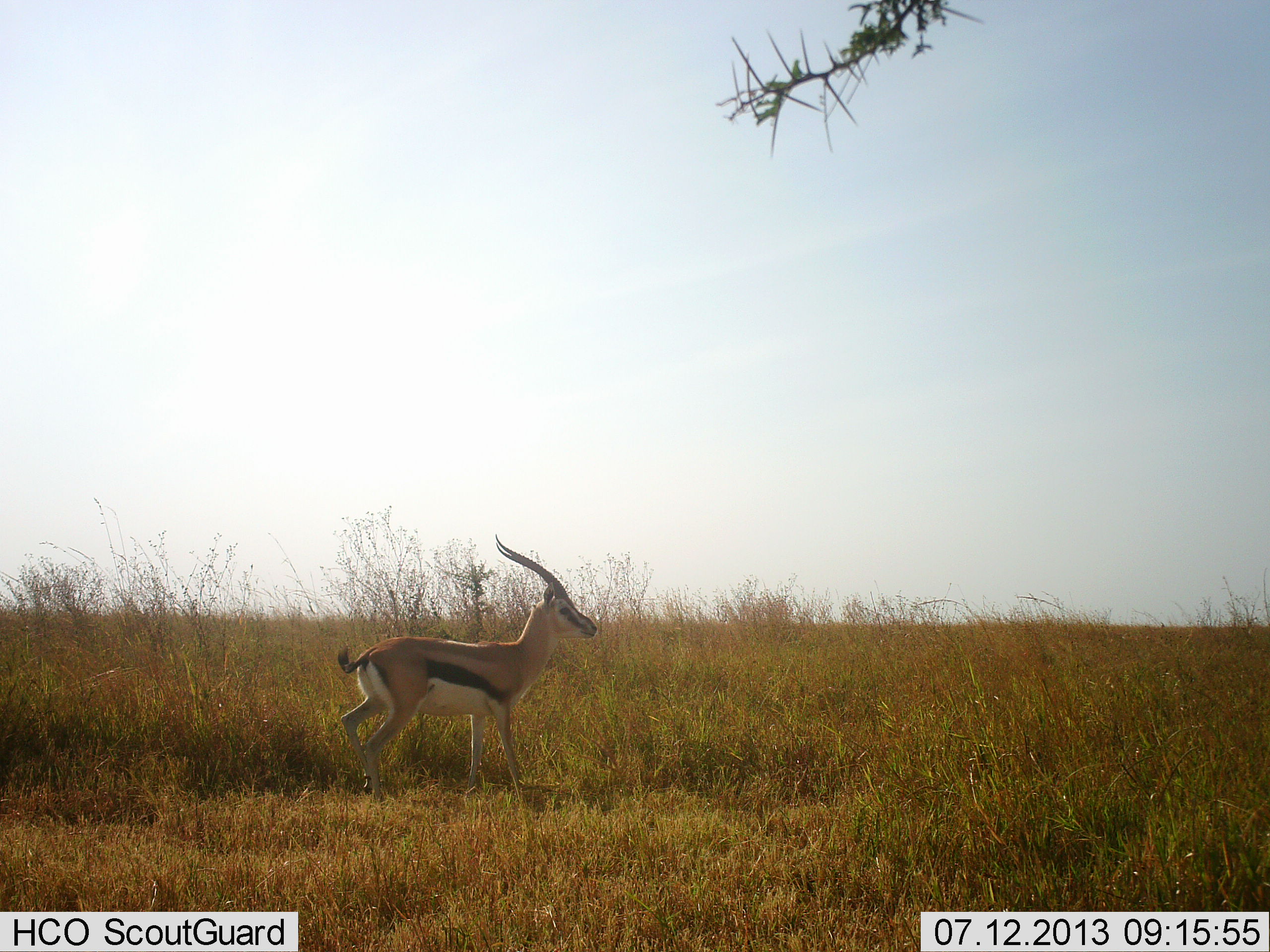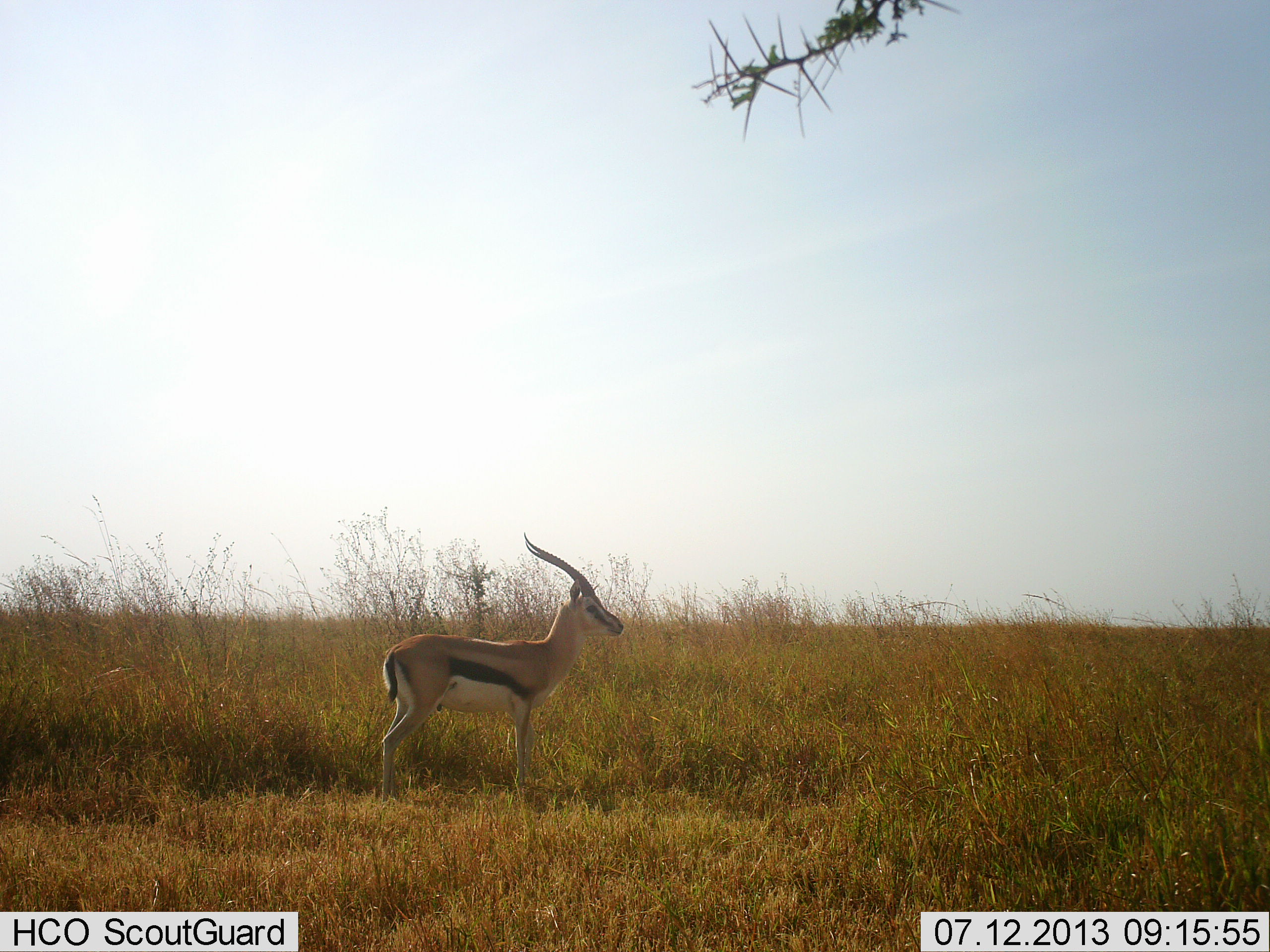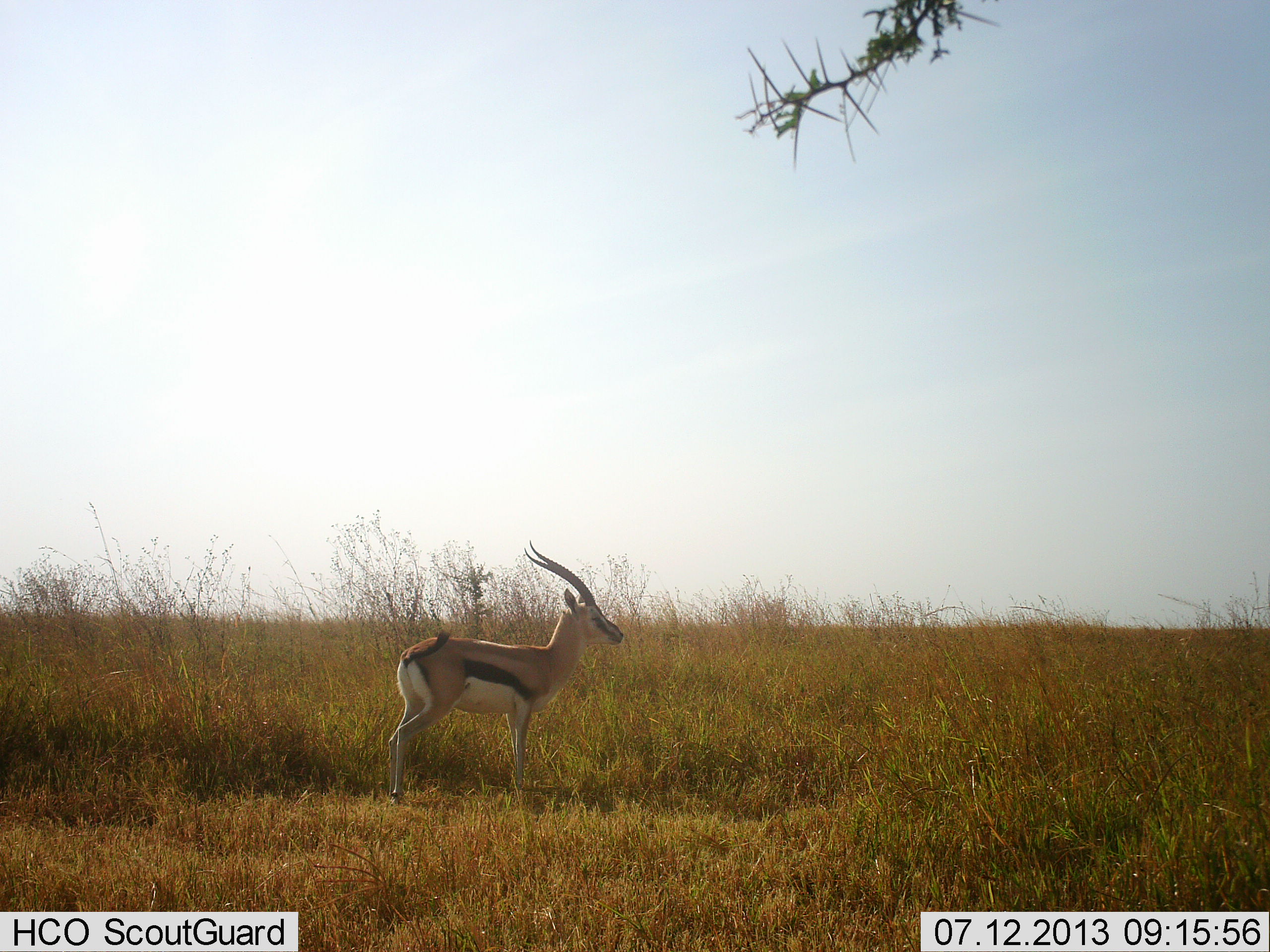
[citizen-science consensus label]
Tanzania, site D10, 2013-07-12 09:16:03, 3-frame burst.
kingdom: Animalia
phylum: Chordata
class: Mammalia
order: Artiodactyla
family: Bovidae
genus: Eudorcas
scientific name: Eudorcas thomsonii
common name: thomson's gazelle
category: gazellethomsons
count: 1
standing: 81%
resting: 0%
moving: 19%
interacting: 0%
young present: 3%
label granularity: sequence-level